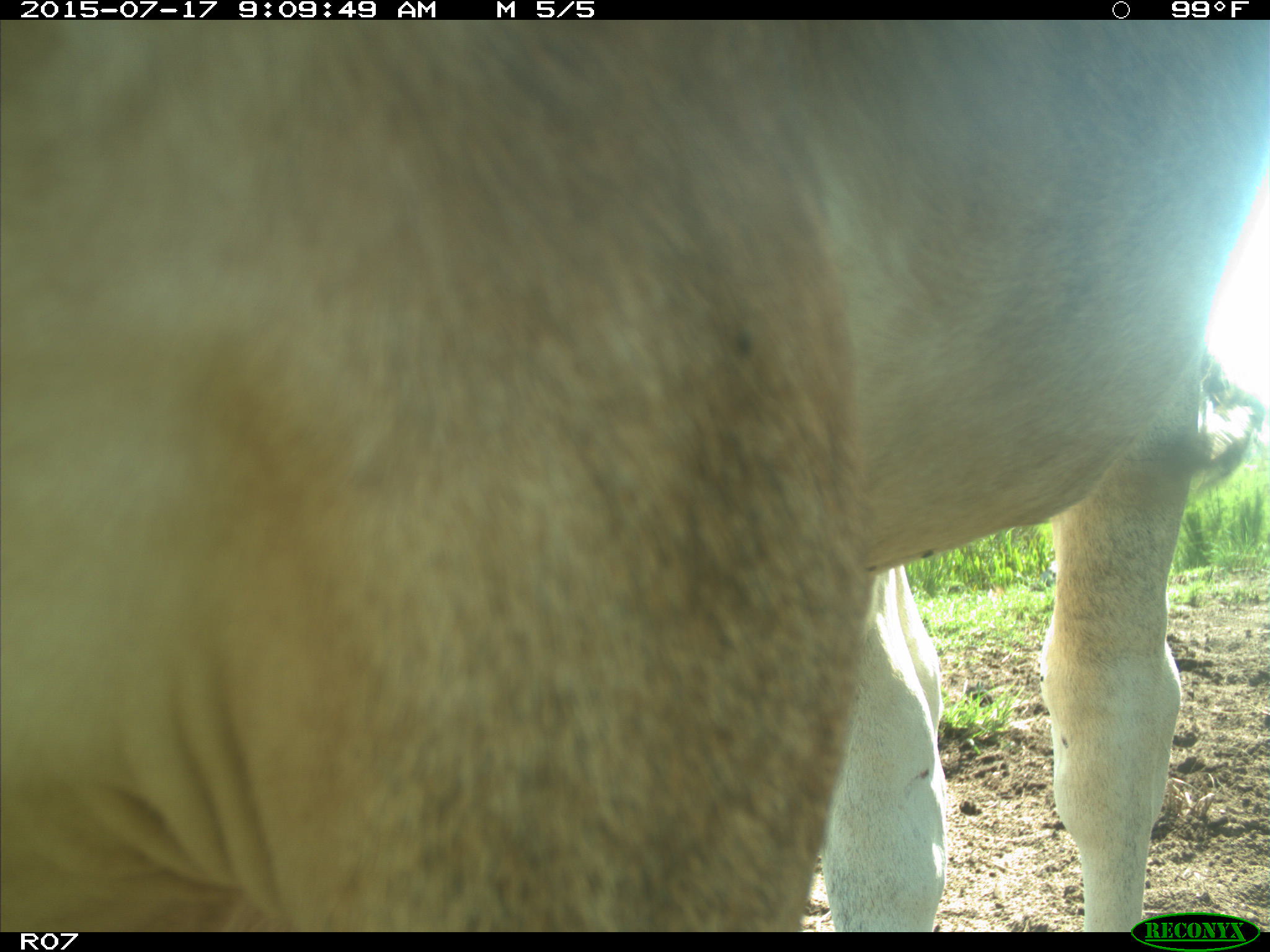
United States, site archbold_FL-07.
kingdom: Animalia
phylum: Chordata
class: Mammalia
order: Artiodactyla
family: Bovidae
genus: Bos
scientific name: Bos taurus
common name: domestic cow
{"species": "Bos taurus (domestic cow)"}